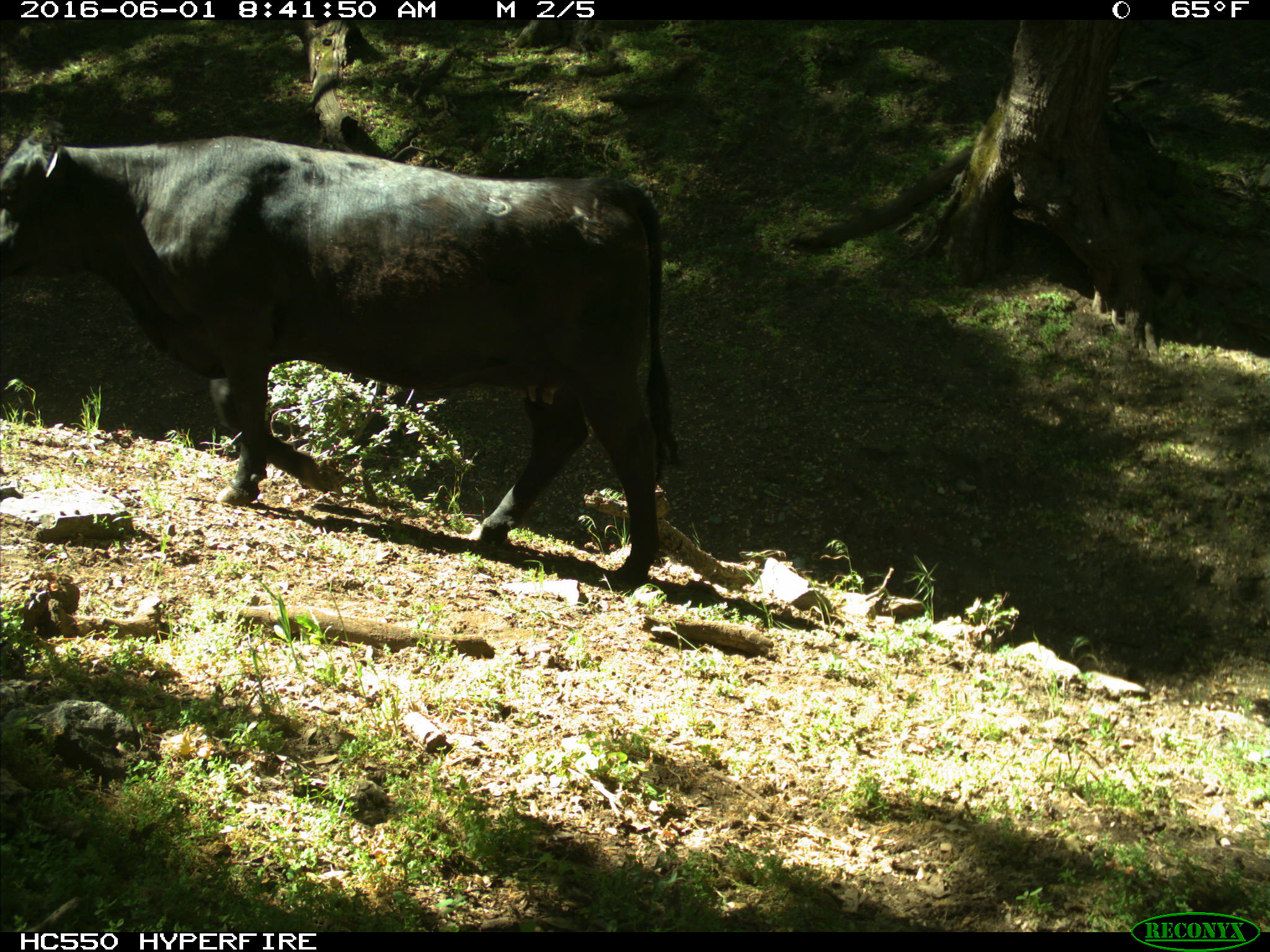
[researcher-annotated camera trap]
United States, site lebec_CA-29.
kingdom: Animalia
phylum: Chordata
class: Mammalia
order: Artiodactyla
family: Bovidae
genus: Bos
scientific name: Bos taurus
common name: domestic cow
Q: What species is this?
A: Bos taurus (domestic cow).